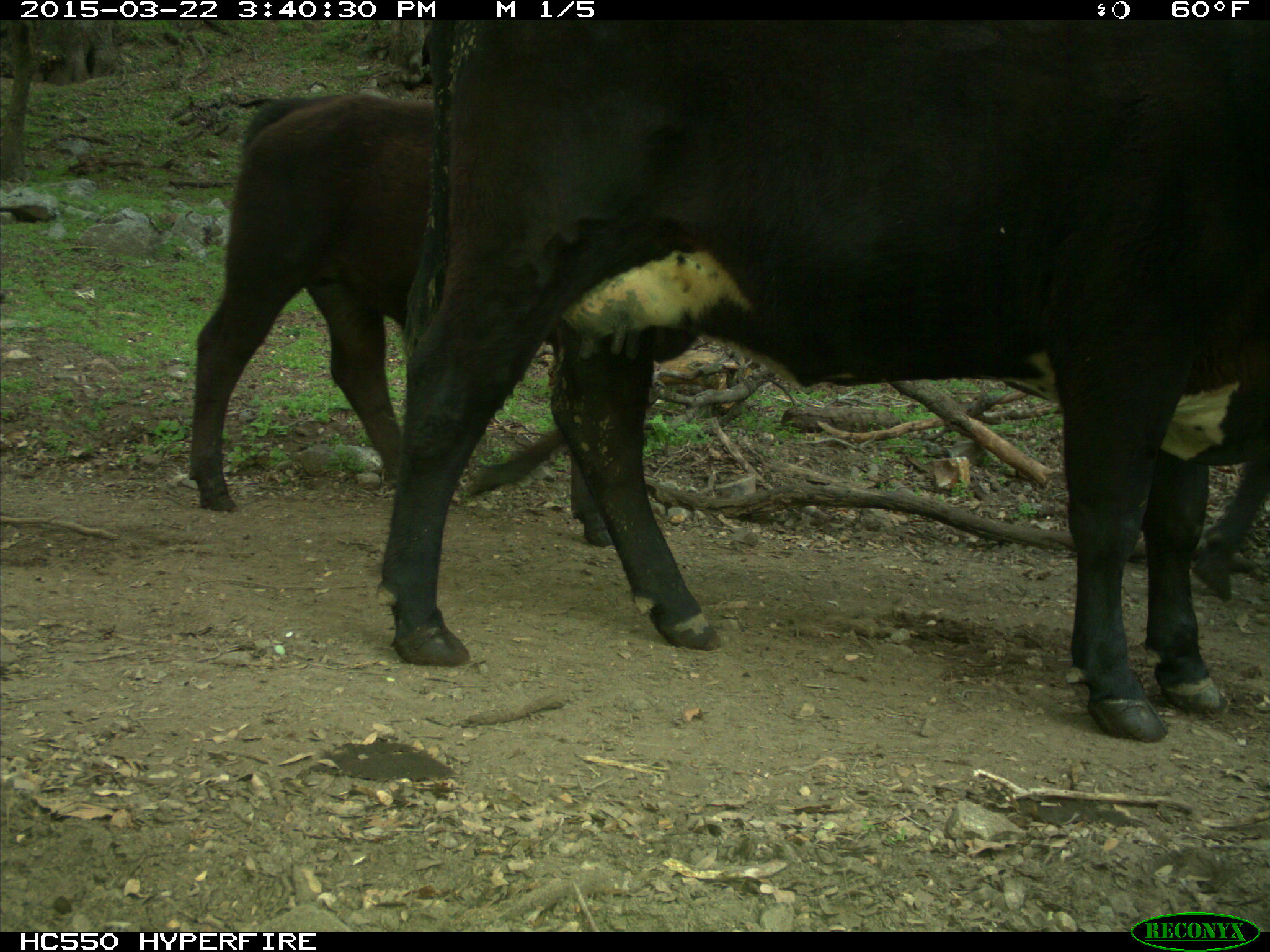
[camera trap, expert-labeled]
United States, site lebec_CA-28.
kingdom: Animalia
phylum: Chordata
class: Mammalia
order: Artiodactyla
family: Bovidae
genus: Bos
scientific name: Bos taurus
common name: domestic cow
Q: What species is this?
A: Bos taurus (domestic cow).